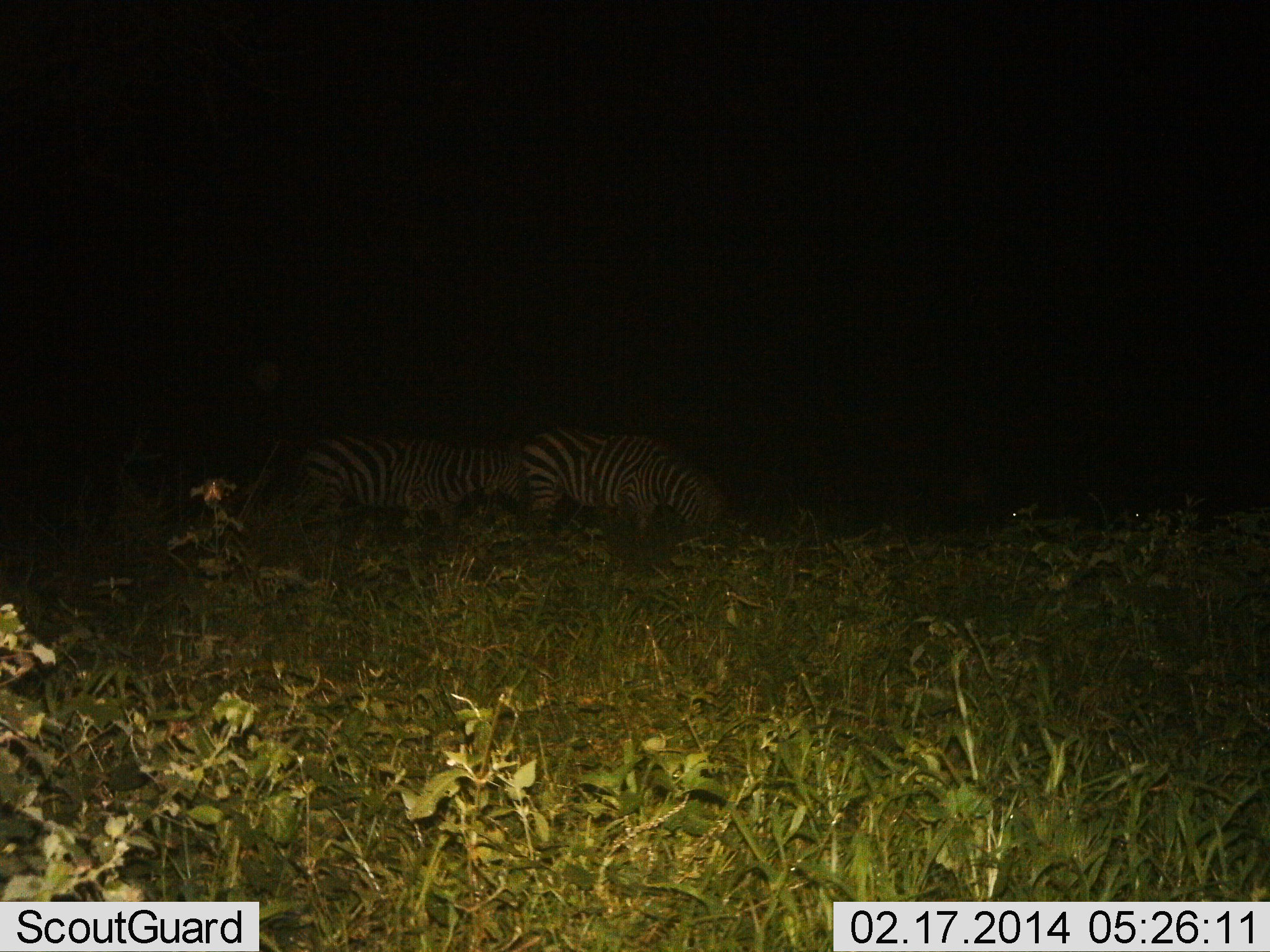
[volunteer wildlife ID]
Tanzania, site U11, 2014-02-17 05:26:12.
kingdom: Animalia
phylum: Chordata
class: Mammalia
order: Perissodactyla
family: Equidae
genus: Equus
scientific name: Equus quagga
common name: plains zebra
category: zebra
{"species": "zebra (plains zebra) (Equus quagga)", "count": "2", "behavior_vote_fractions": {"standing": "50%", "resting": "0%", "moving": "0%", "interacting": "0%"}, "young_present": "0%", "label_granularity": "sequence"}